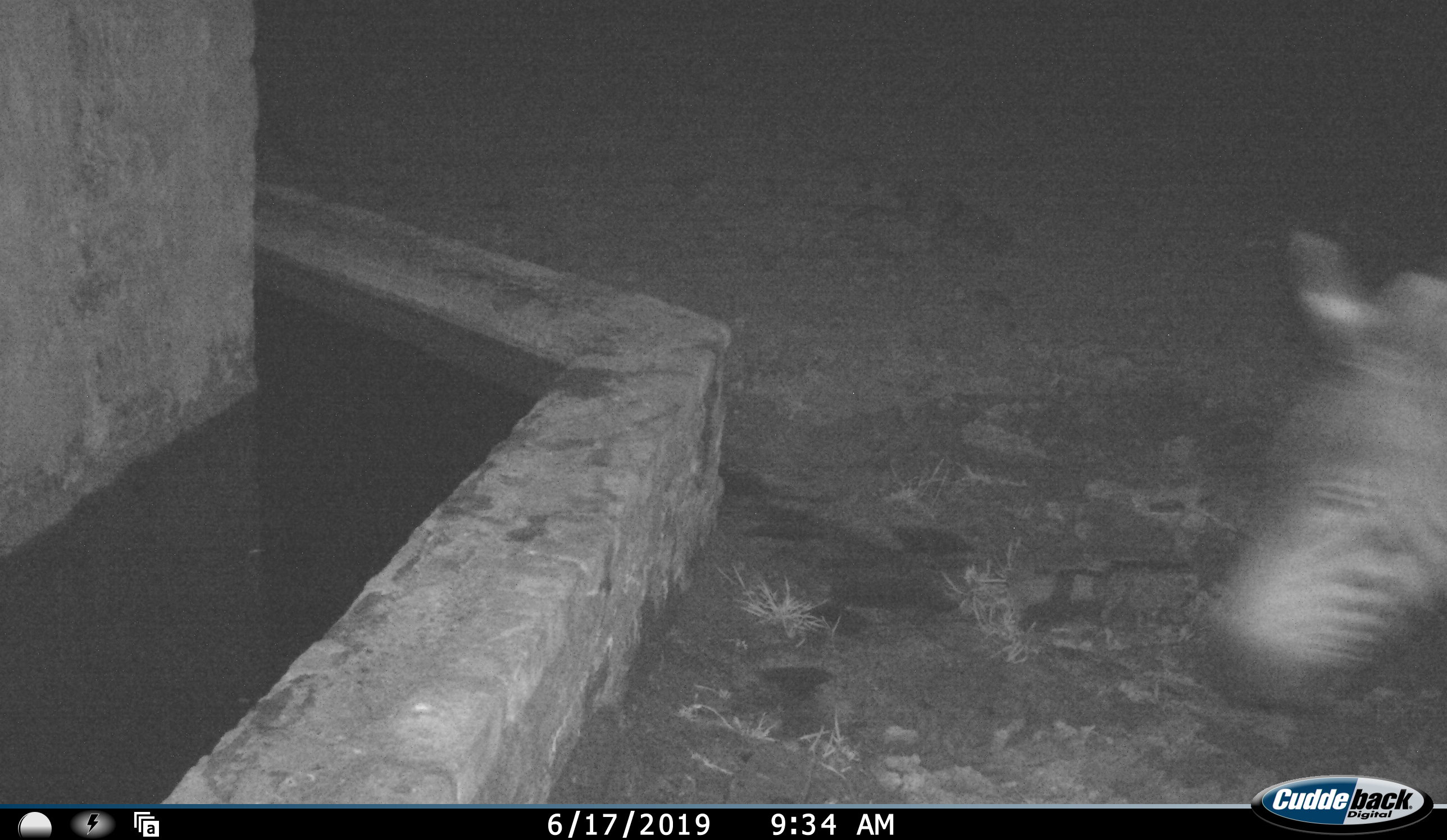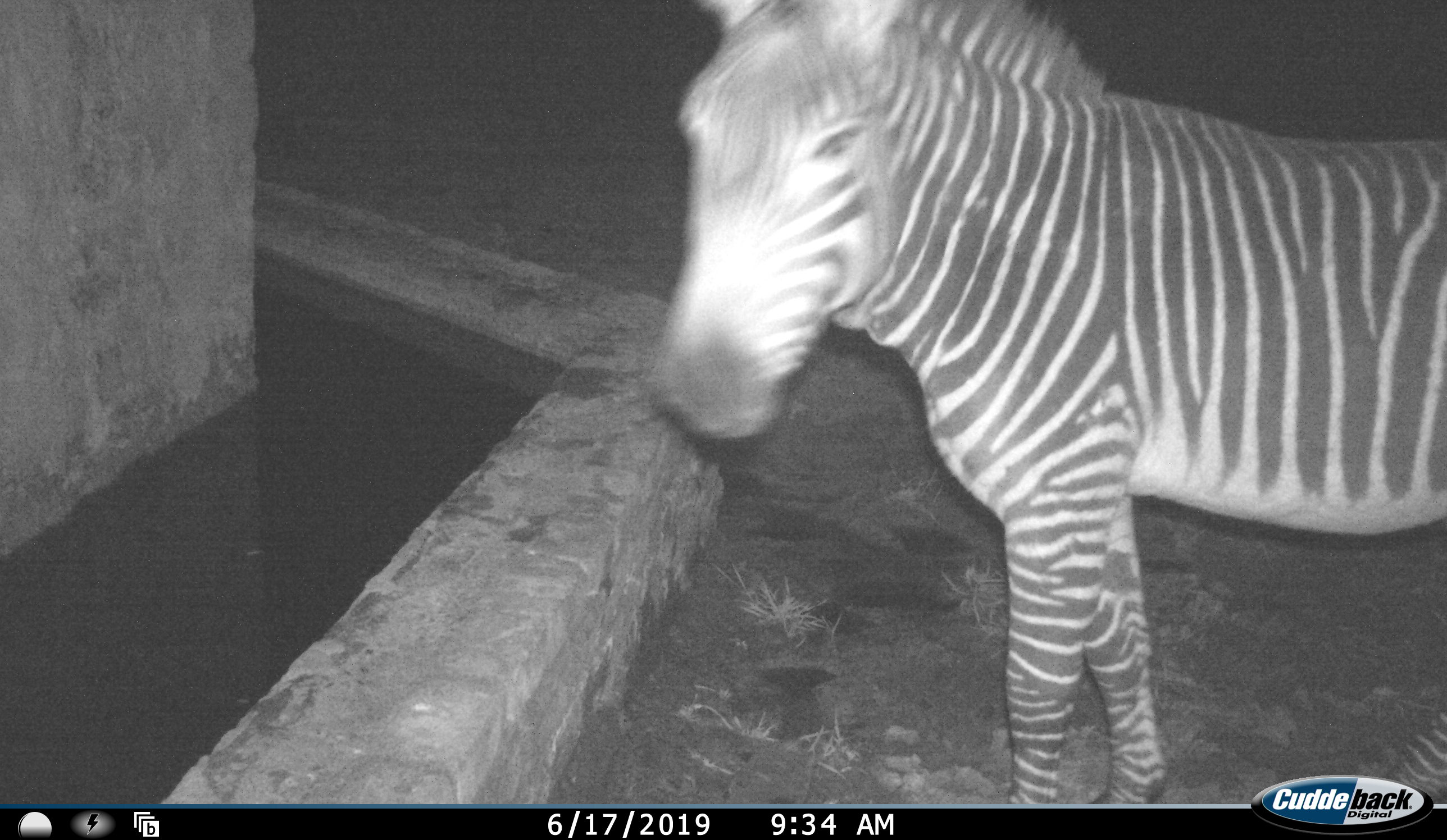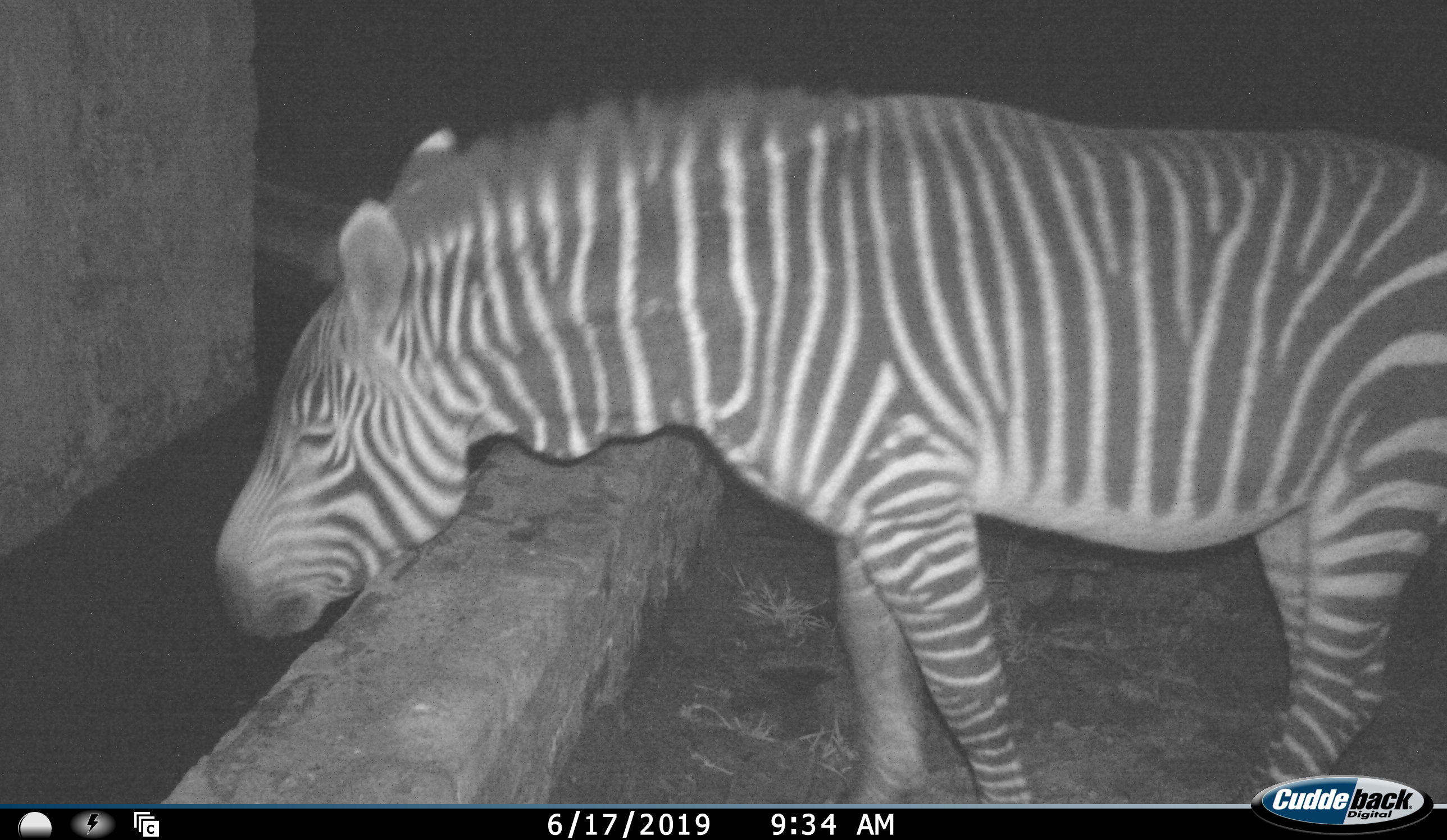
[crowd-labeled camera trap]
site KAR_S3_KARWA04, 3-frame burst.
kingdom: Animalia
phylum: Chordata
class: Mammalia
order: Perissodactyla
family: Equidae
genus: Equus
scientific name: Equus zebra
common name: mountain zebra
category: zebramountain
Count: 1.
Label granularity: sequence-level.